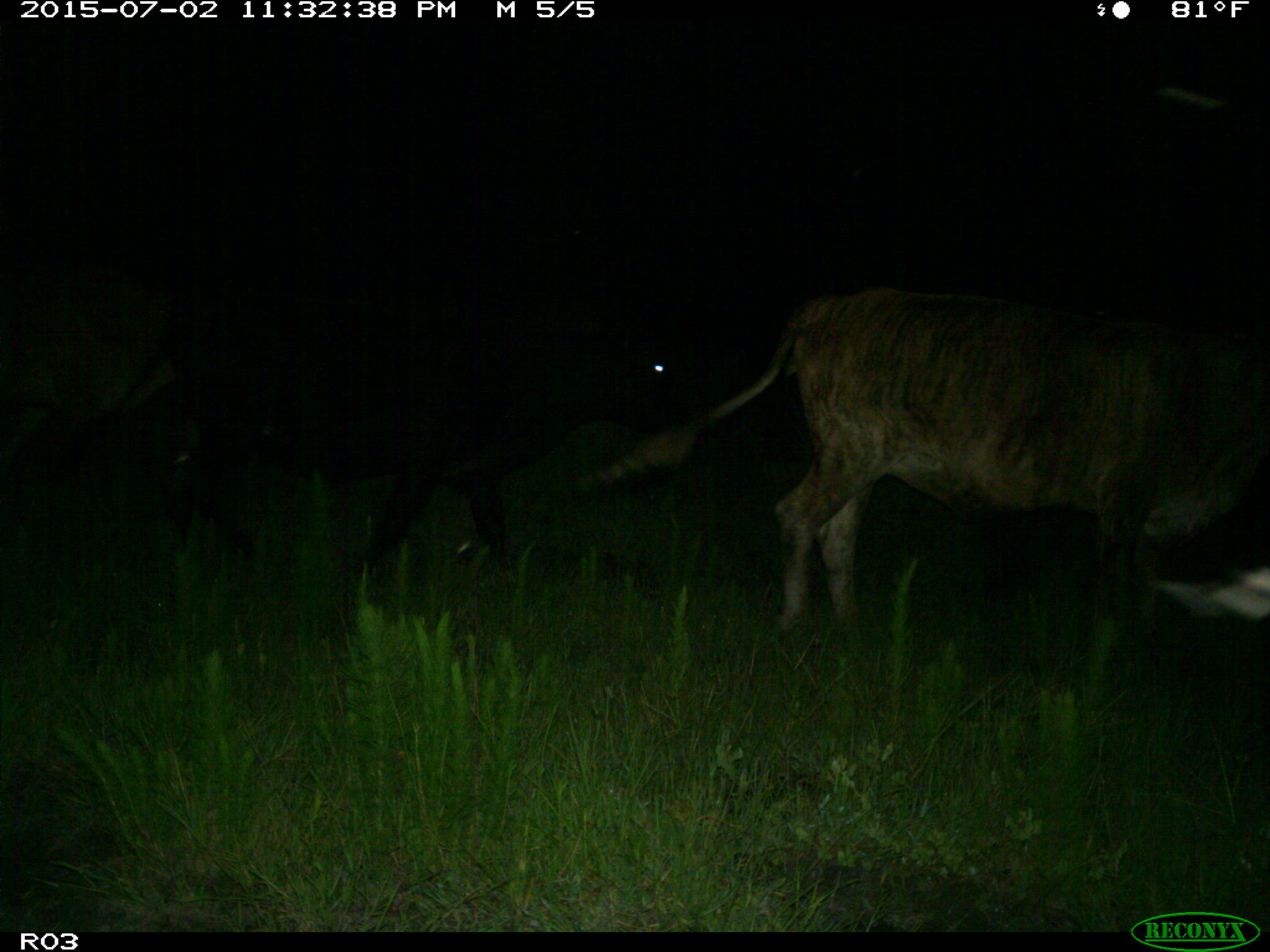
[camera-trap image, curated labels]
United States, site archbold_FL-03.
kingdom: Animalia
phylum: Chordata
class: Mammalia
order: Artiodactyla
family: Bovidae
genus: Bos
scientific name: Bos taurus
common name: domestic cow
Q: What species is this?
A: Bos taurus (domestic cow).